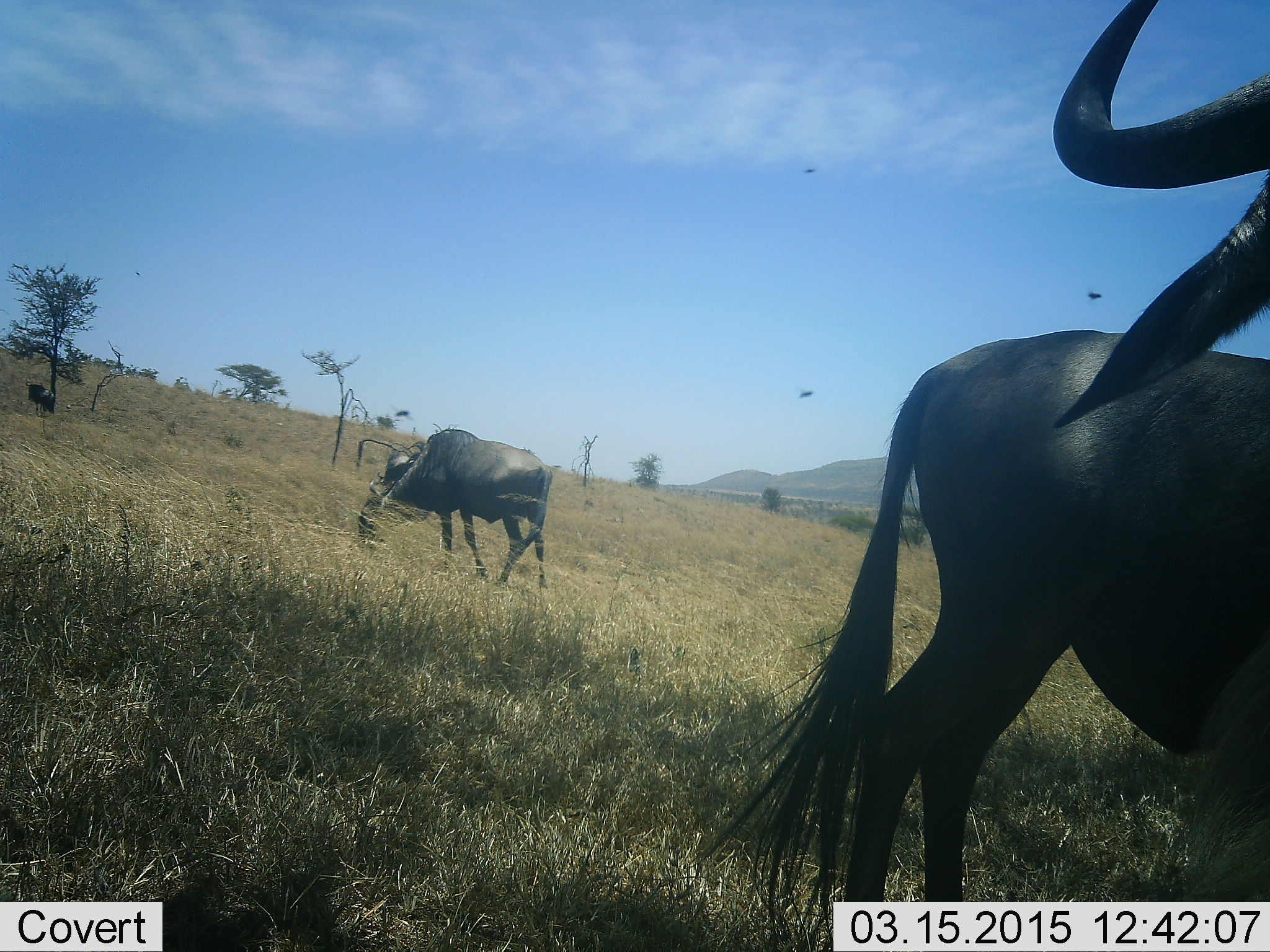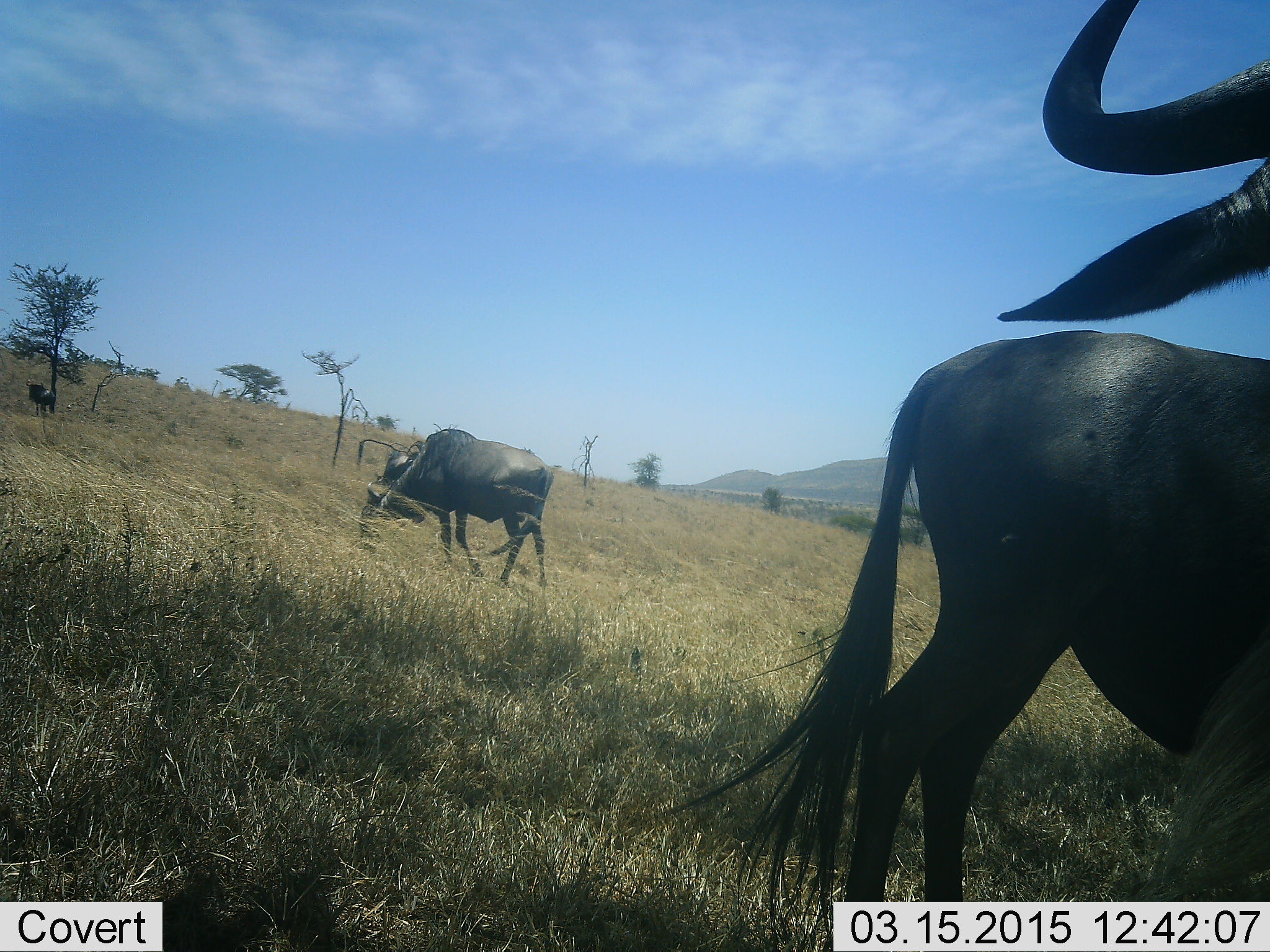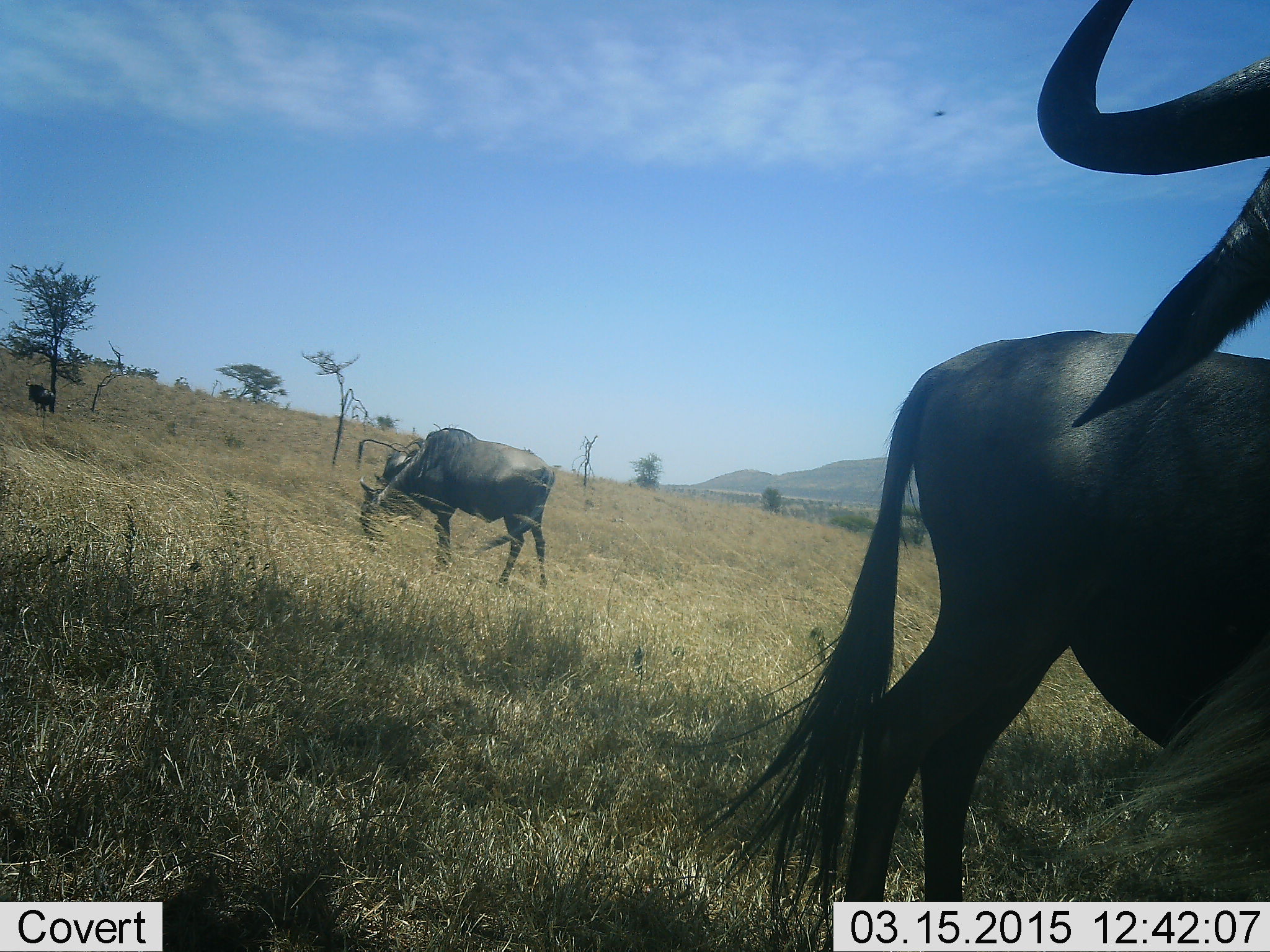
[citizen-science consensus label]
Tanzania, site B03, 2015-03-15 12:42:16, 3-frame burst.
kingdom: Animalia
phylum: Chordata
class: Mammalia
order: Artiodactyla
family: Bovidae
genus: Connochaetes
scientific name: Connochaetes taurinus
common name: blue wildebeest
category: wildebeest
Wildebeest (blue wildebeest) (Connochaetes taurinus), count 3. Behavior (volunteer vote fractions): standing 83%, resting 8%, moving 0%, interacting 0%. Young present (vote fraction): 0%. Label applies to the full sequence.